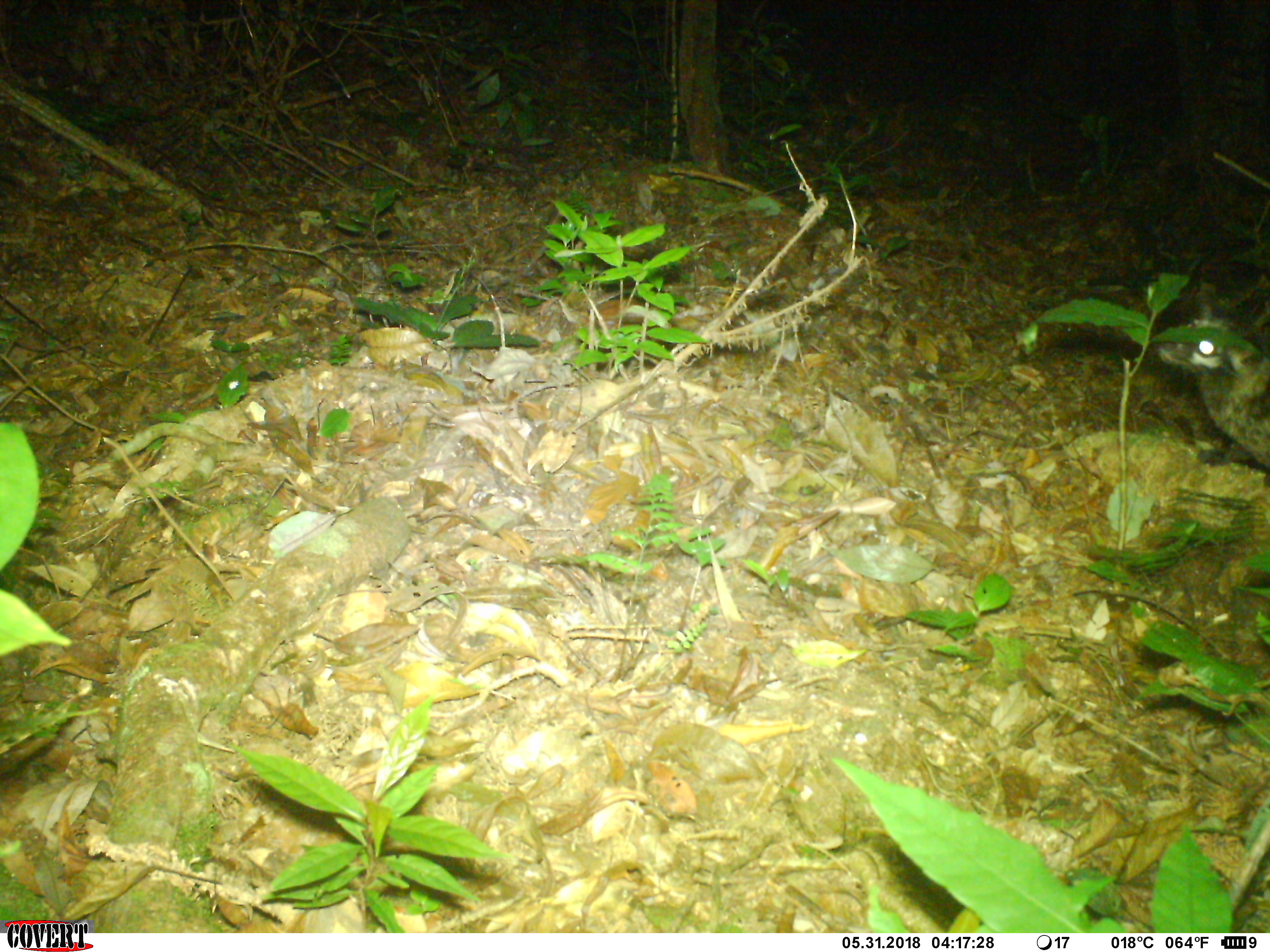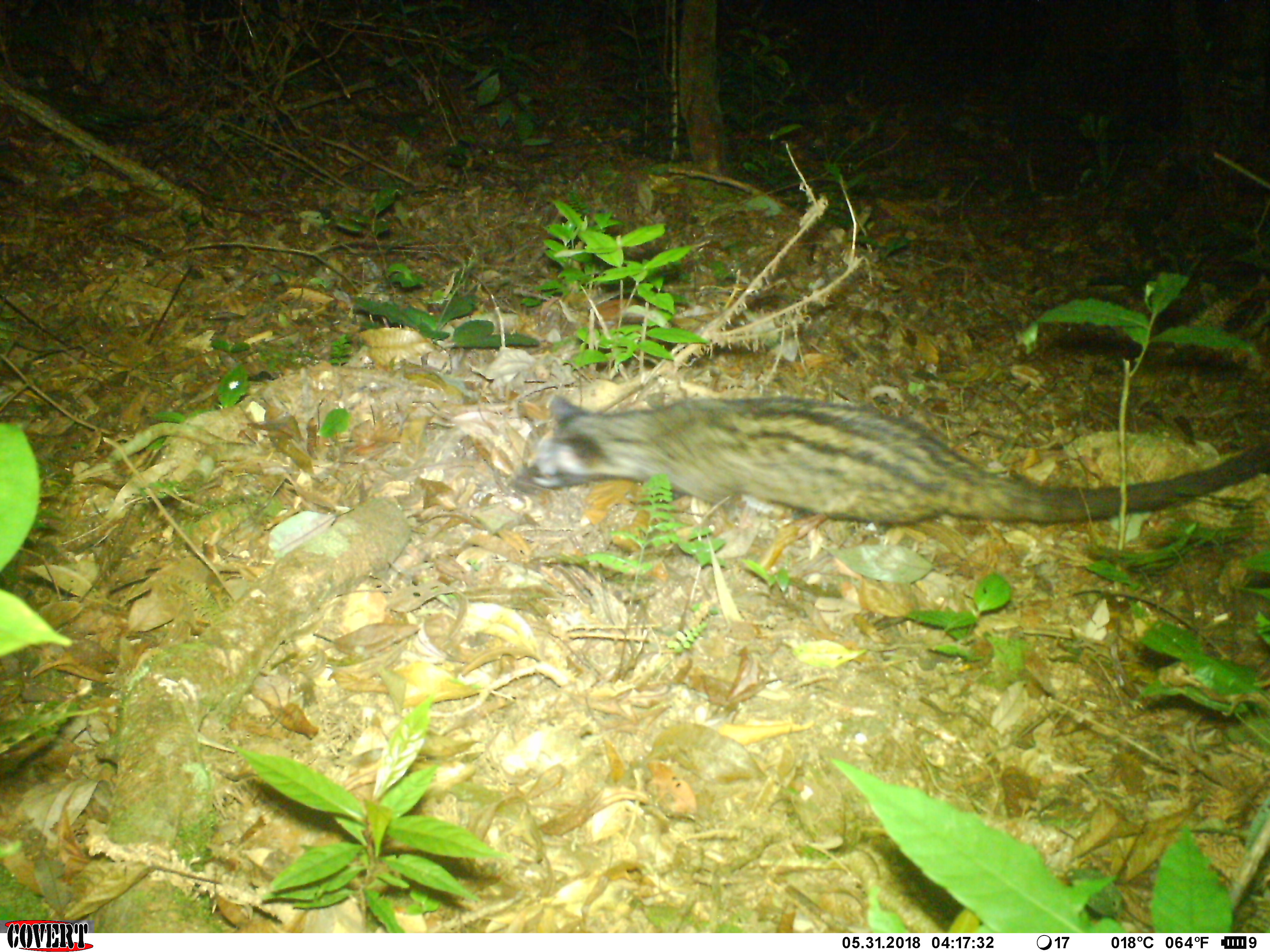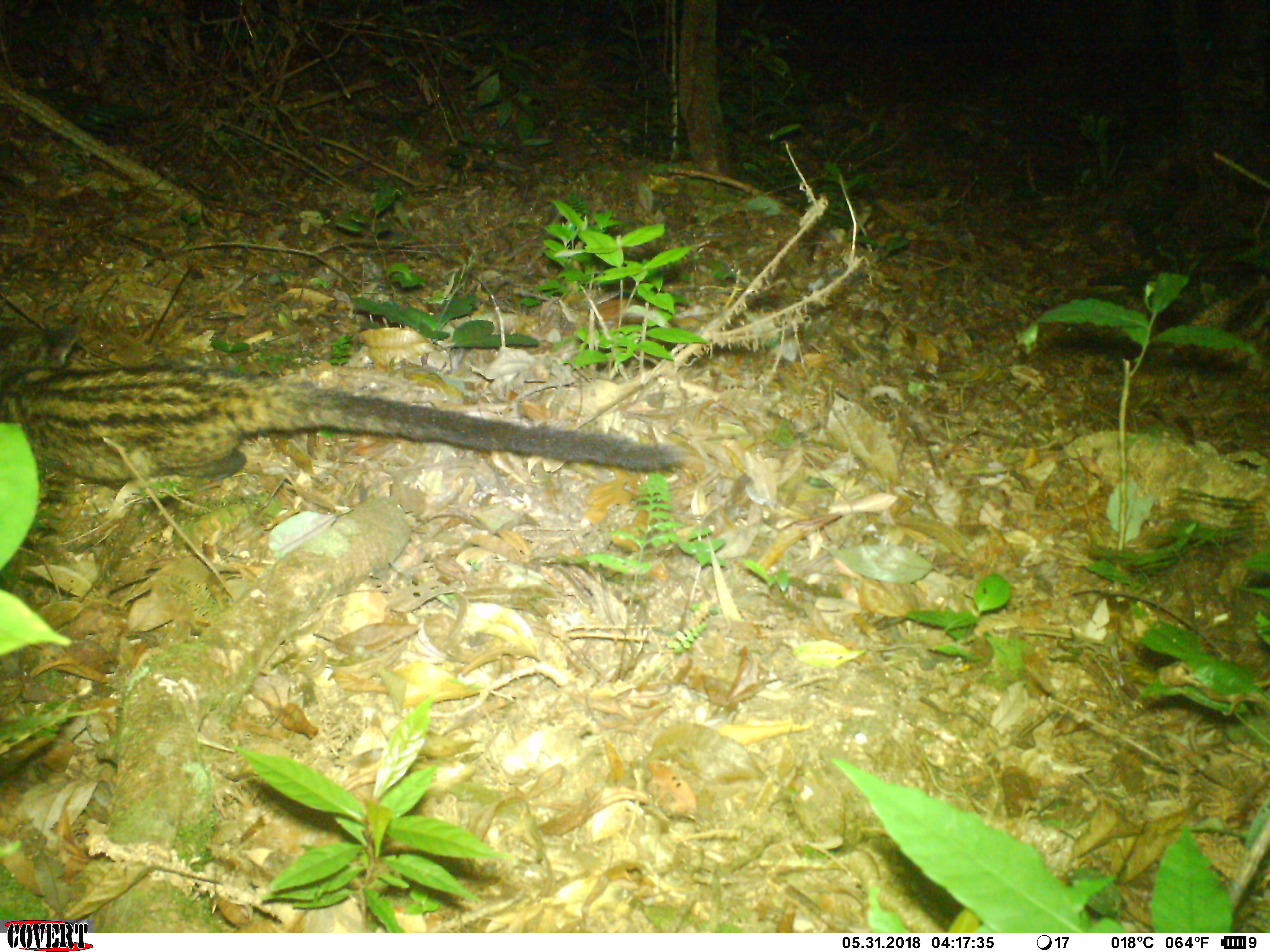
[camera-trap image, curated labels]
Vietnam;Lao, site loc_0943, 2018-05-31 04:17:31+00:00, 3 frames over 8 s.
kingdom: Animalia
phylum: Chordata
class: Mammalia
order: Carnivora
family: Viverridae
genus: Paradoxurus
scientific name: Paradoxurus hermaphroditus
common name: common palm civet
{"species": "common palm civet (Paradoxurus hermaphroditus)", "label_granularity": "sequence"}